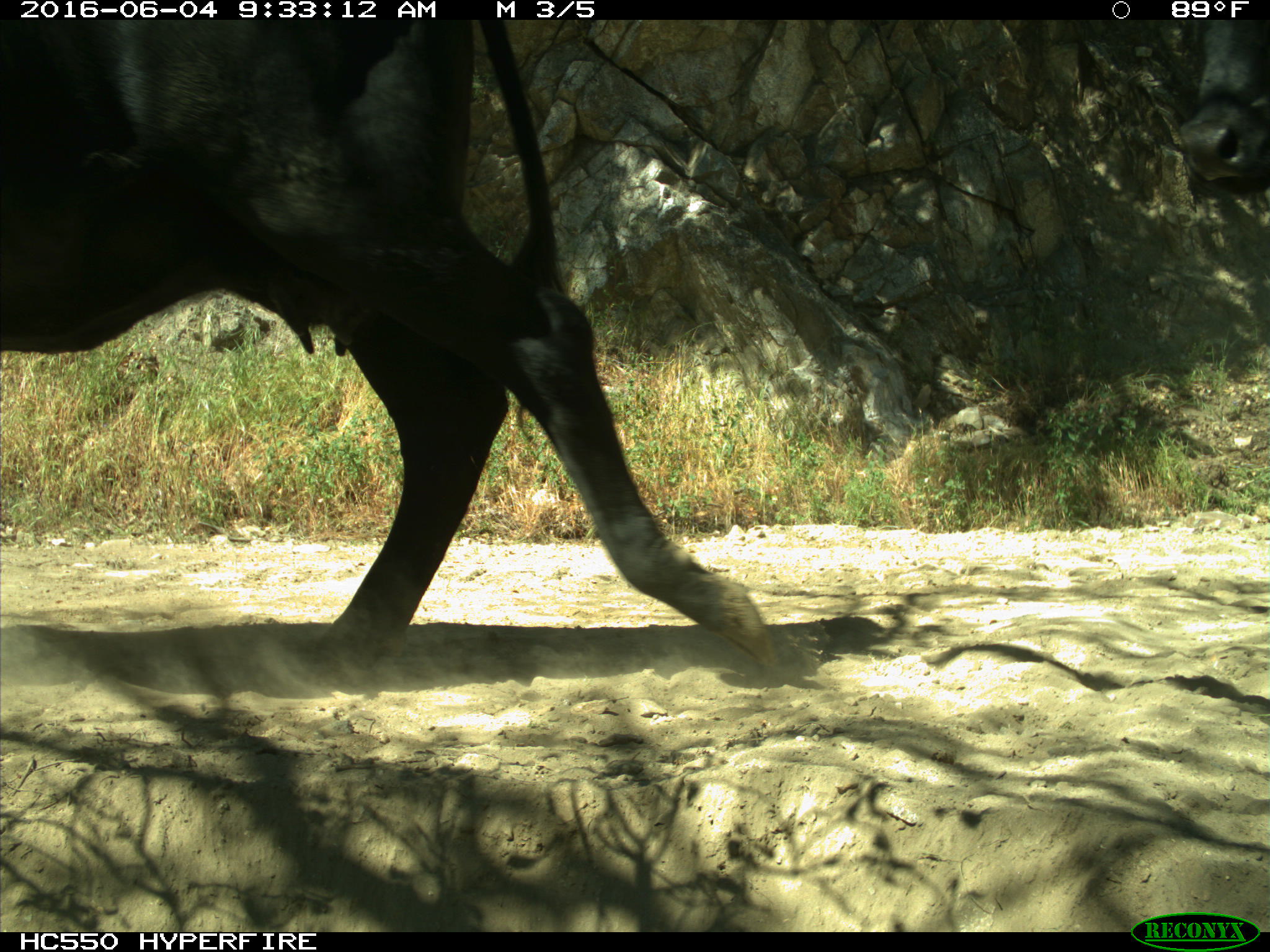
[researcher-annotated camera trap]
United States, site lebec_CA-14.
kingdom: Animalia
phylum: Chordata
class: Mammalia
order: Artiodactyla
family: Bovidae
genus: Bos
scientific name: Bos taurus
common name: domestic cow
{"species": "Bos taurus (domestic cow)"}